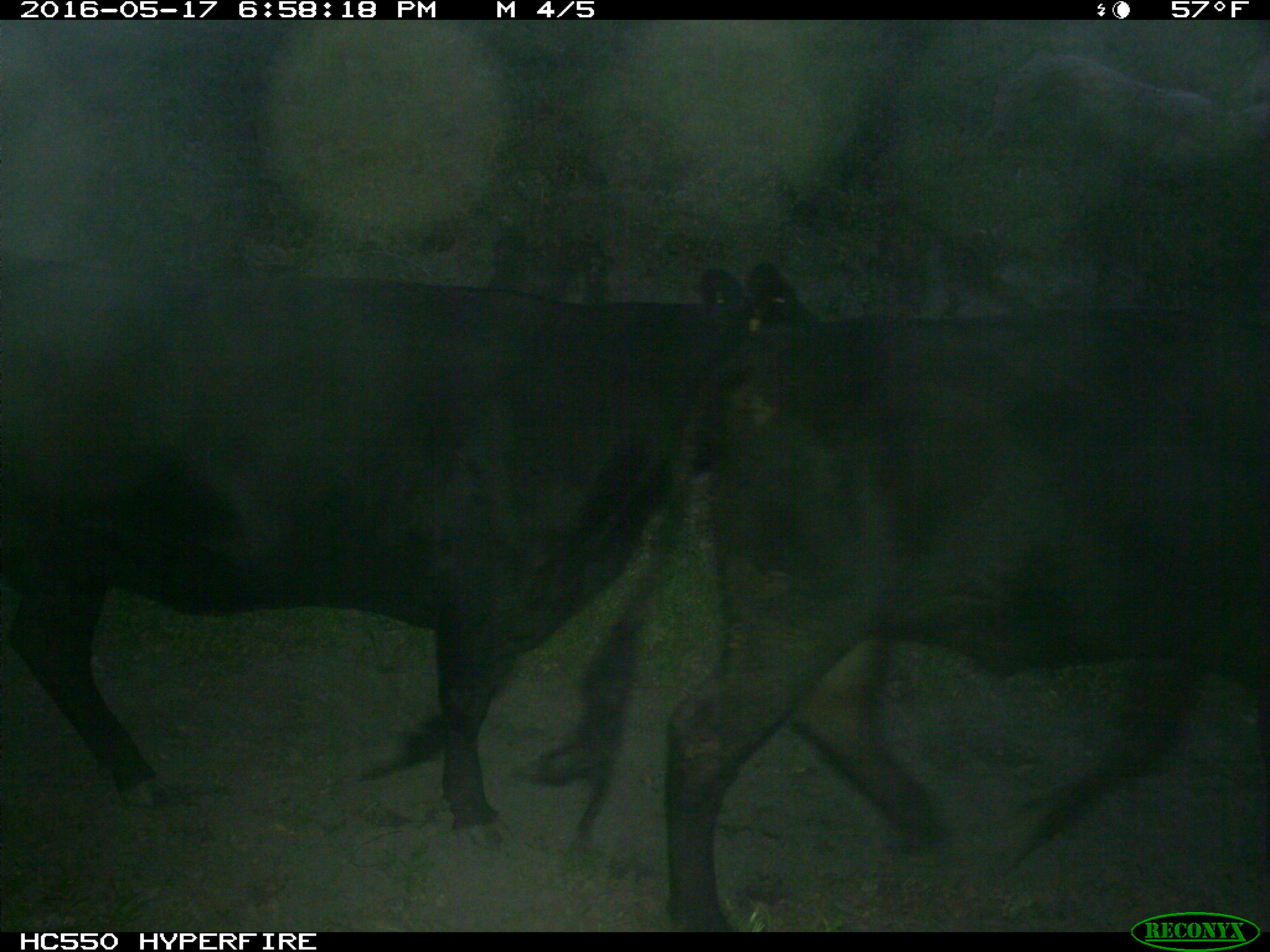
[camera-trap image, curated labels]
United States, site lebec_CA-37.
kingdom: Animalia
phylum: Chordata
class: Mammalia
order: Artiodactyla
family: Bovidae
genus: Bos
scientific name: Bos taurus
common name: domestic cow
Bos taurus (domestic cow).